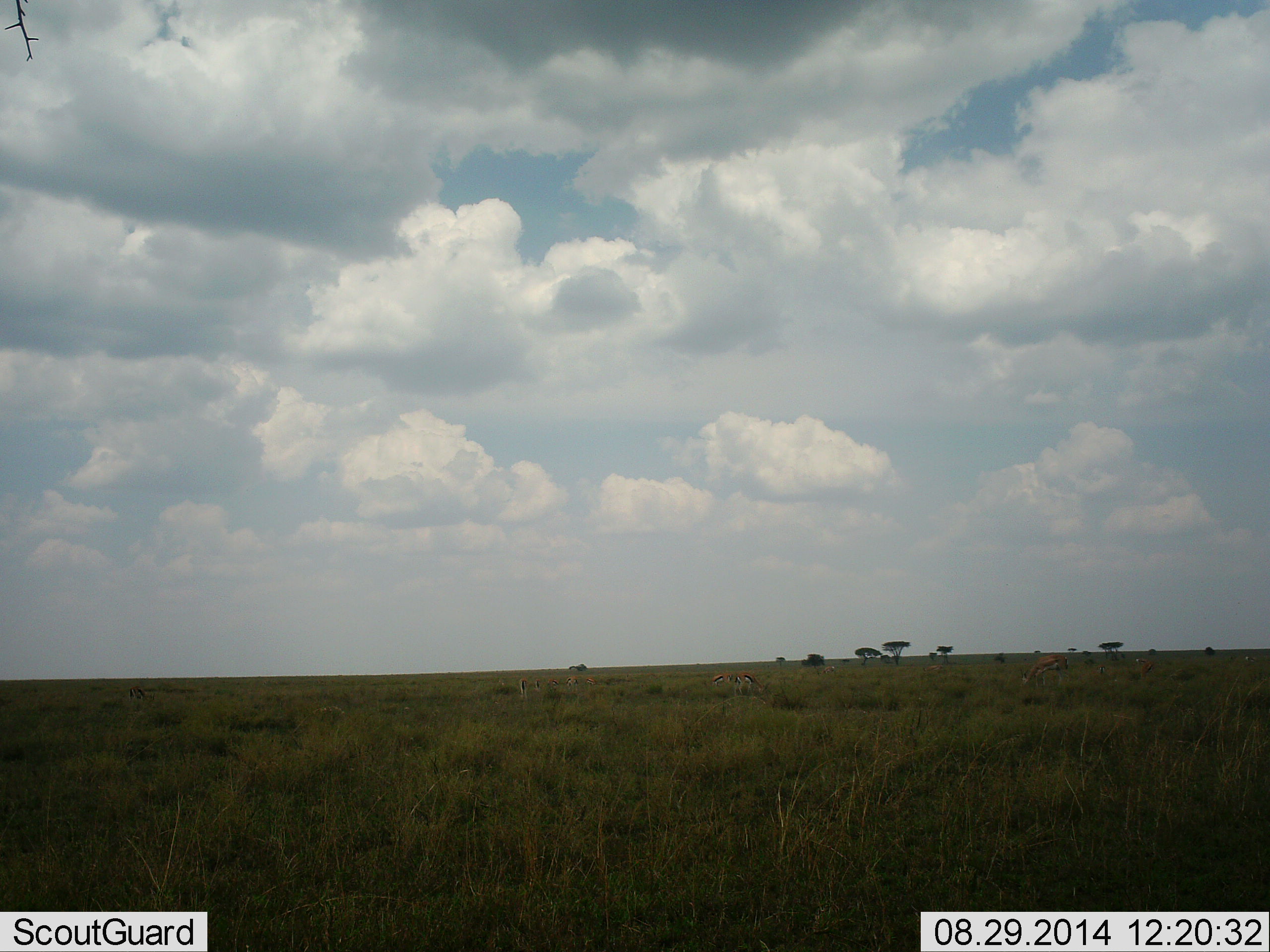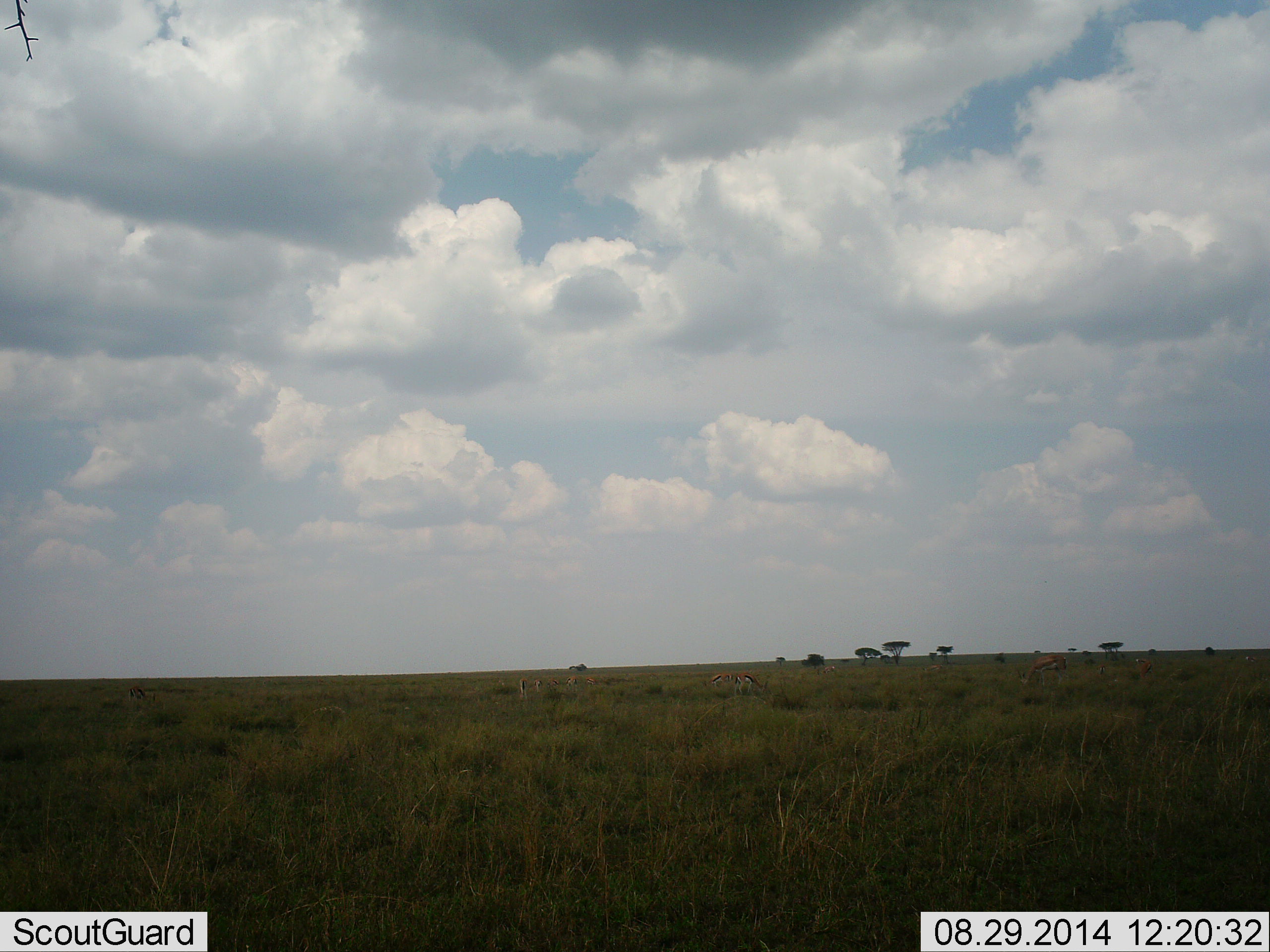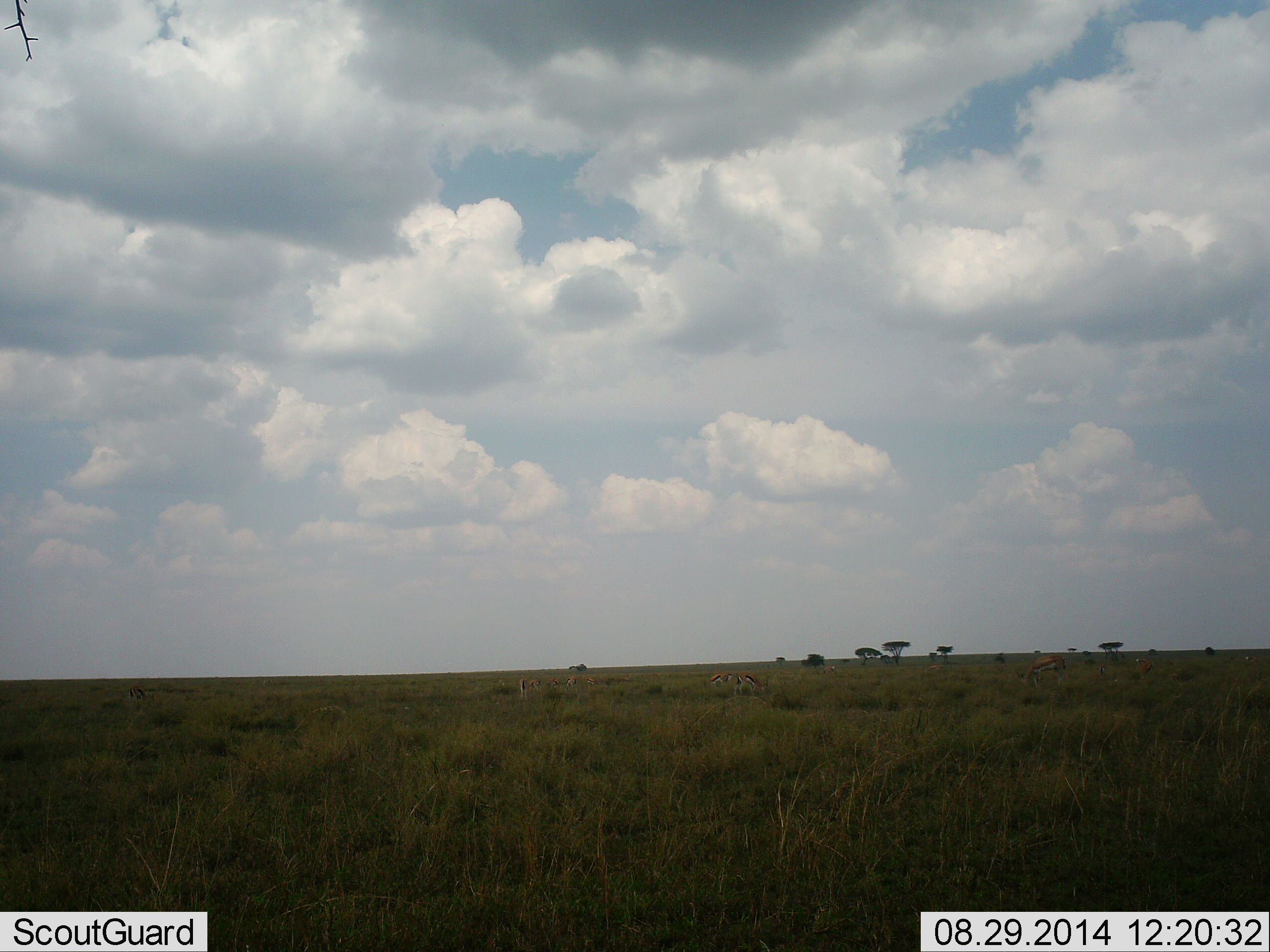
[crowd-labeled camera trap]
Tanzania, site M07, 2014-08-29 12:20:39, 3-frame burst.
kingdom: Animalia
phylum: Chordata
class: Mammalia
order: Artiodactyla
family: Bovidae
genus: Eudorcas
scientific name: Eudorcas thomsonii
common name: thomson's gazelle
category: gazellethomsons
Gazellethomsons (thomson's gazelle) (Eudorcas thomsonii), count 8. Behavior (volunteer vote fractions): standing 50%, resting 0%, moving 20%, interacting 0%. Young present (vote fraction): 0%. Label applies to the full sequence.